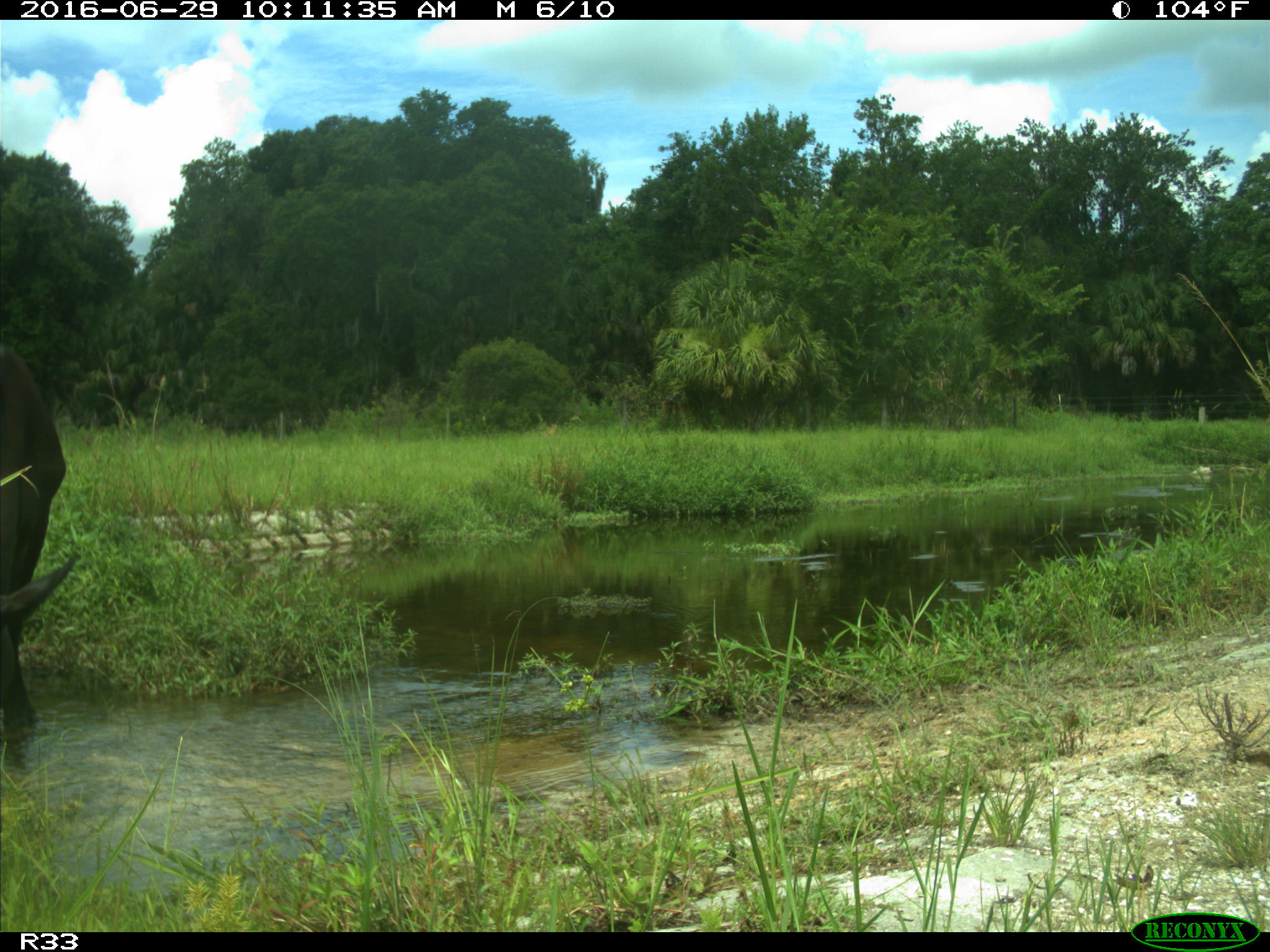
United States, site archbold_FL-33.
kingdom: Animalia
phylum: Chordata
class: Mammalia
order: Artiodactyla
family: Bovidae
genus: Bos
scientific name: Bos taurus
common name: domestic cow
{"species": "Bos taurus (domestic cow)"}